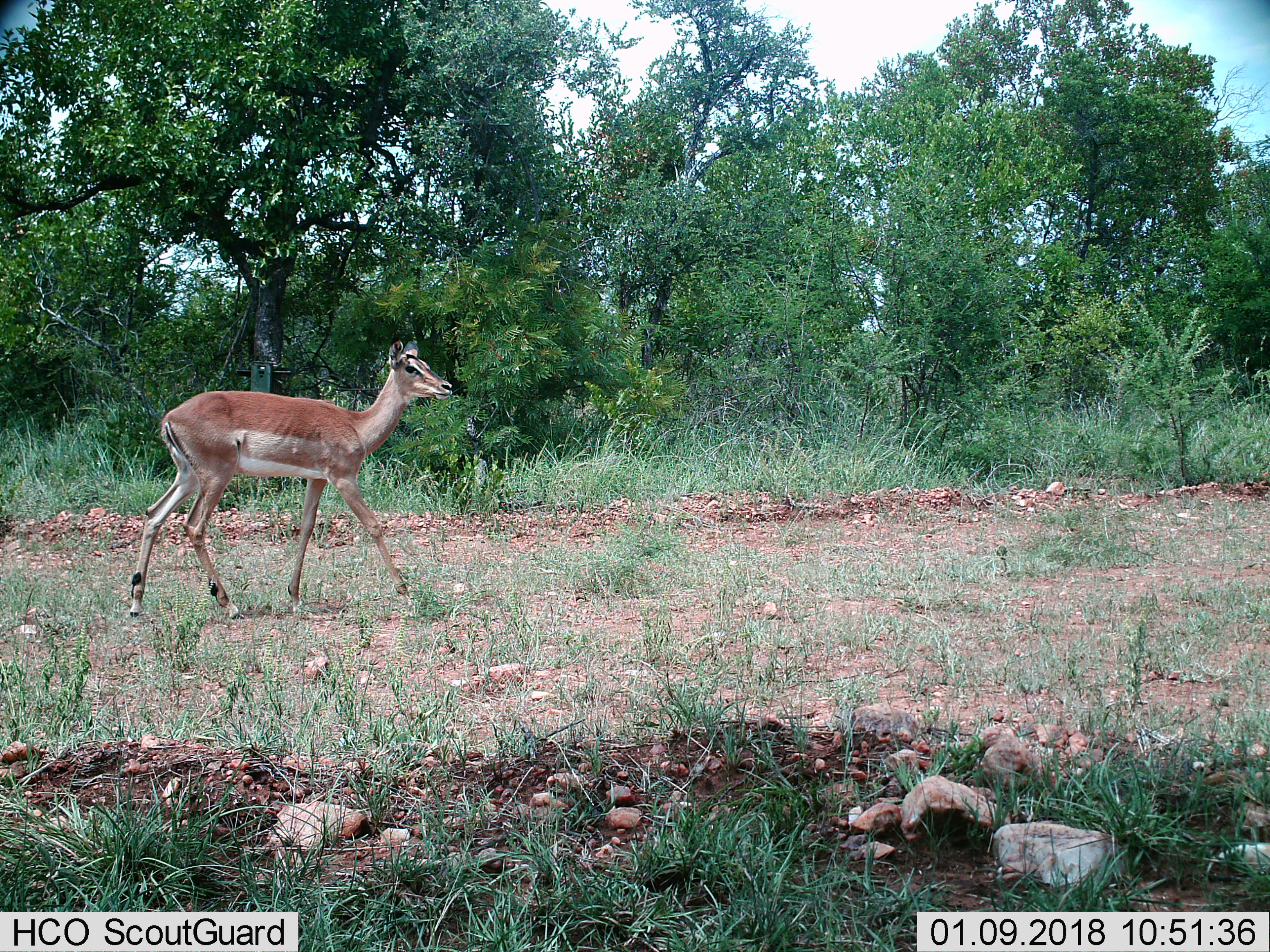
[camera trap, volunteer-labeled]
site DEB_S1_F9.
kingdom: Animalia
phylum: Chordata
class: Mammalia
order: Artiodactyla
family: Bovidae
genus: Aepyceros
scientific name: Aepyceros melampus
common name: impala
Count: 1.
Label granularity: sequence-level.